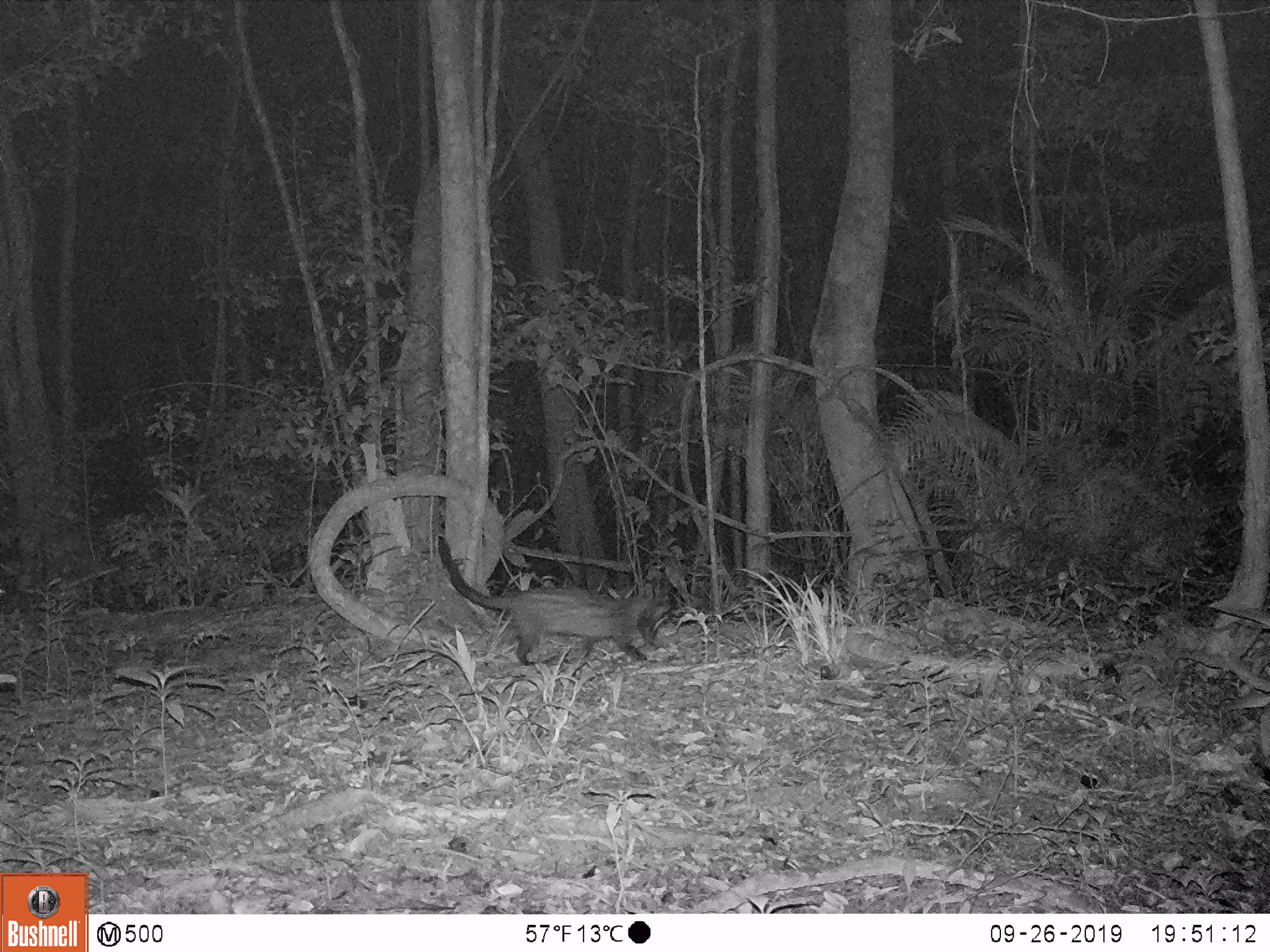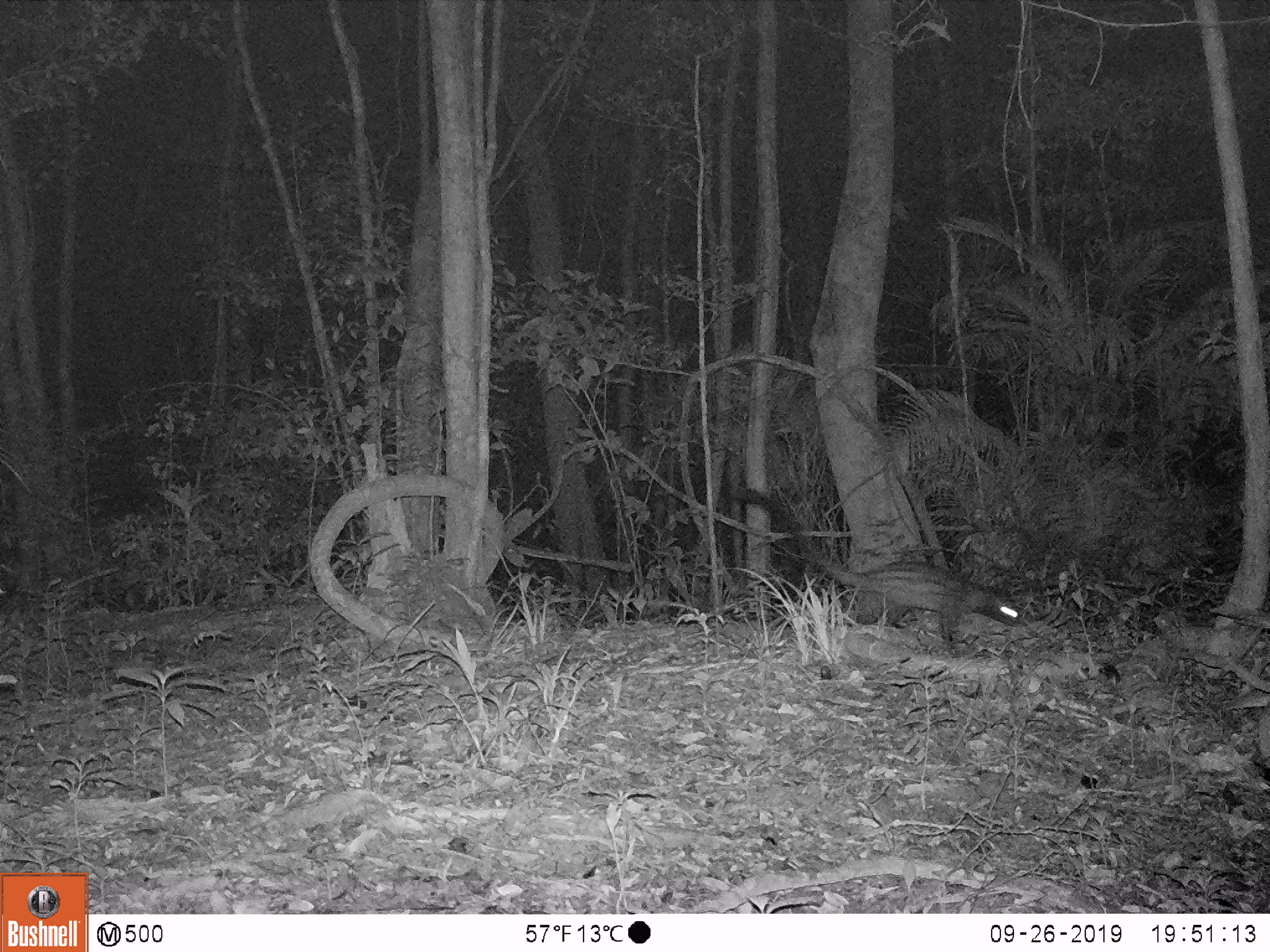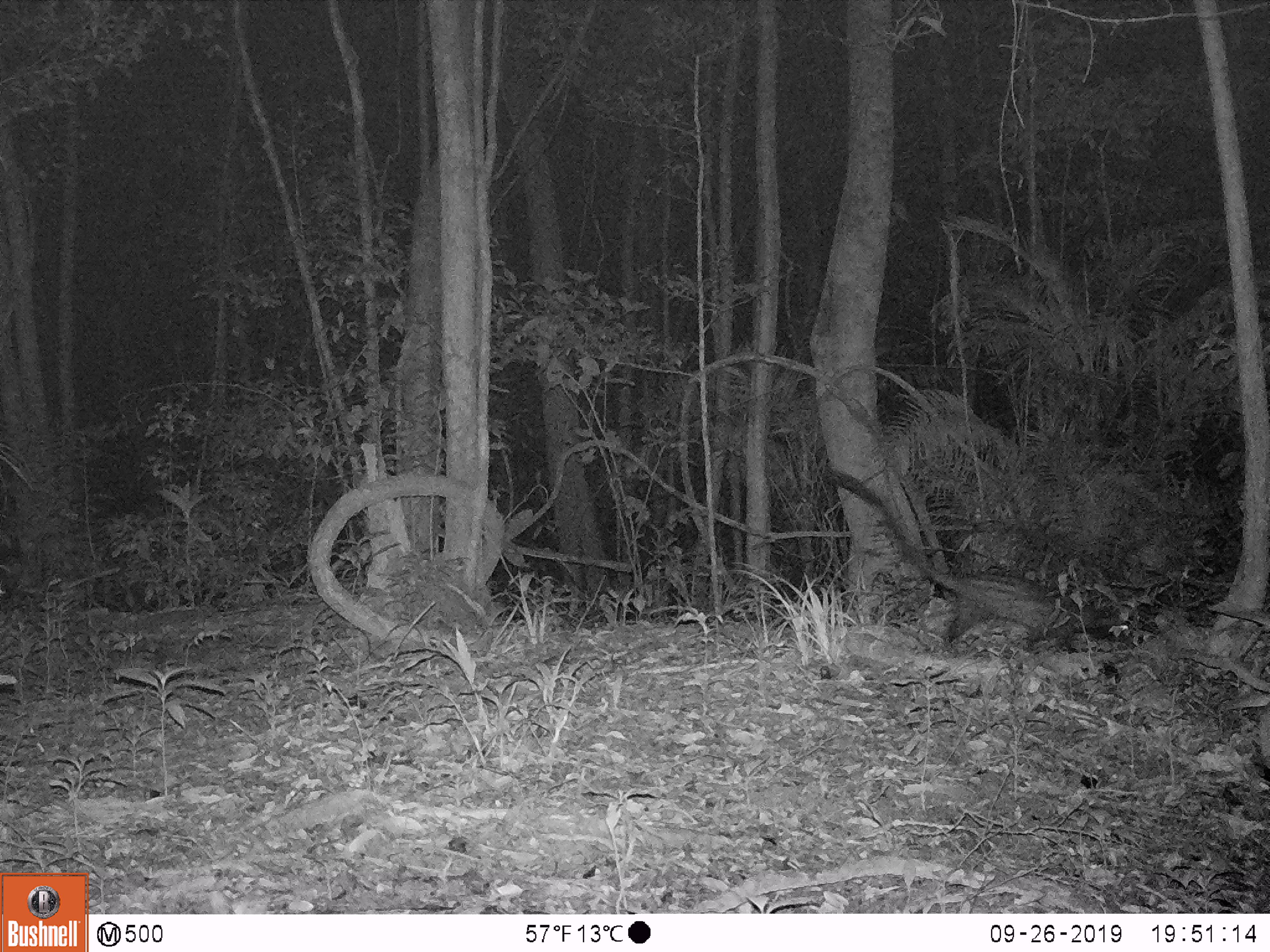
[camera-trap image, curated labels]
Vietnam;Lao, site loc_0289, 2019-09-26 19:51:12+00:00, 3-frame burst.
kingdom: Animalia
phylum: Chordata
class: Mammalia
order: Carnivora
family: Viverridae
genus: Paradoxurus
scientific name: Paradoxurus hermaphroditus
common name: common palm civet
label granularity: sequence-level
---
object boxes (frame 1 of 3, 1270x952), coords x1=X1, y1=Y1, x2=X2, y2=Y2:
common palm civet: x1=436, y1=535, x2=673, y2=666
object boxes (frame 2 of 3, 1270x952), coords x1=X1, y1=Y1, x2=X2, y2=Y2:
common palm civet: x1=728, y1=483, x2=1022, y2=644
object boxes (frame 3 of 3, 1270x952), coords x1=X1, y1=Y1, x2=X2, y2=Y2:
common palm civet: x1=822, y1=464, x2=1139, y2=654